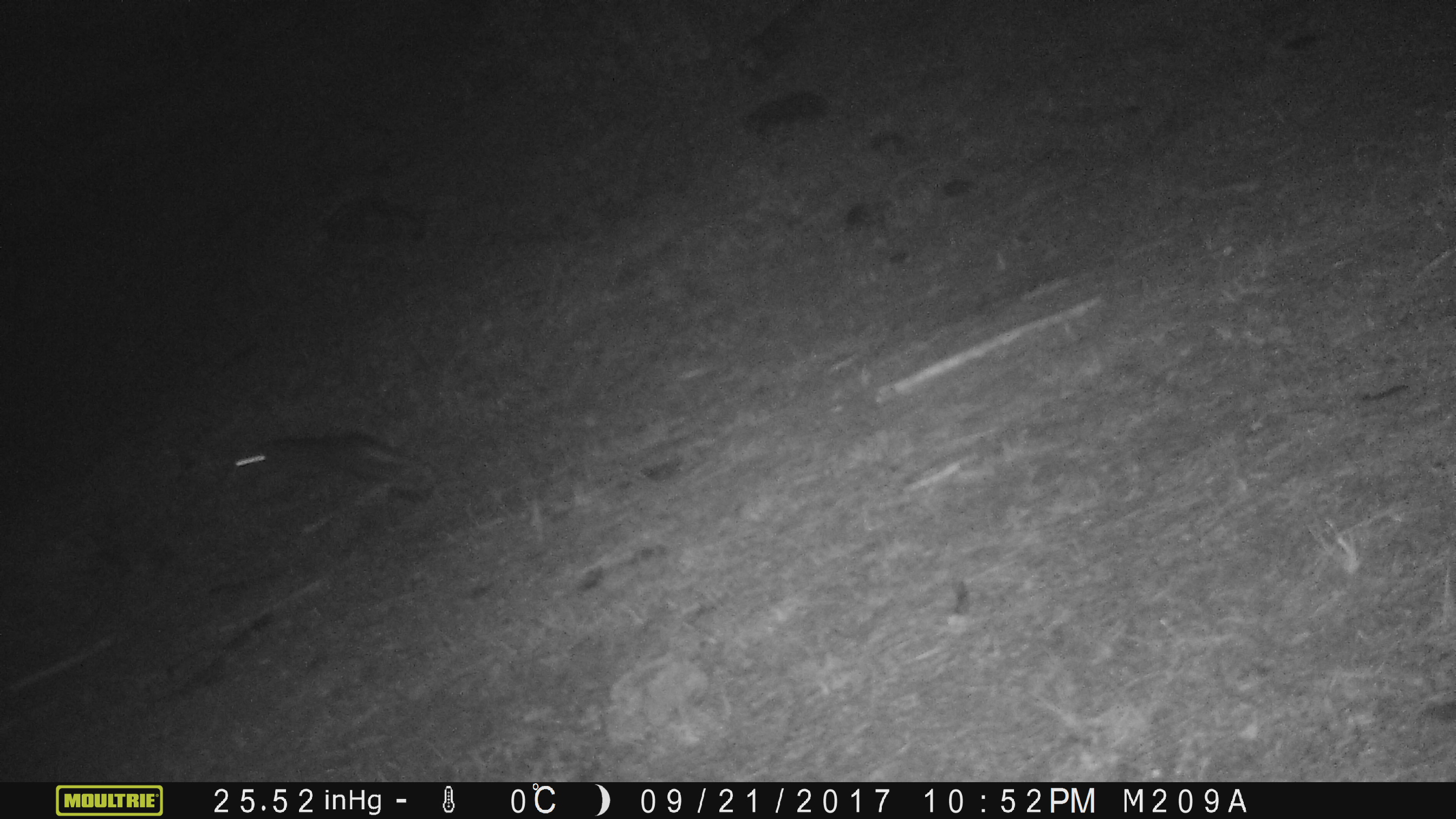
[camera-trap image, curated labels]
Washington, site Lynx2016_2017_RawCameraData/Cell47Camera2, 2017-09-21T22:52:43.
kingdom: Animalia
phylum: Chordata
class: Mammalia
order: Lagomorpha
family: Leporidae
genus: Lepus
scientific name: Lepus americanus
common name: snowshoe hare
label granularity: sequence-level